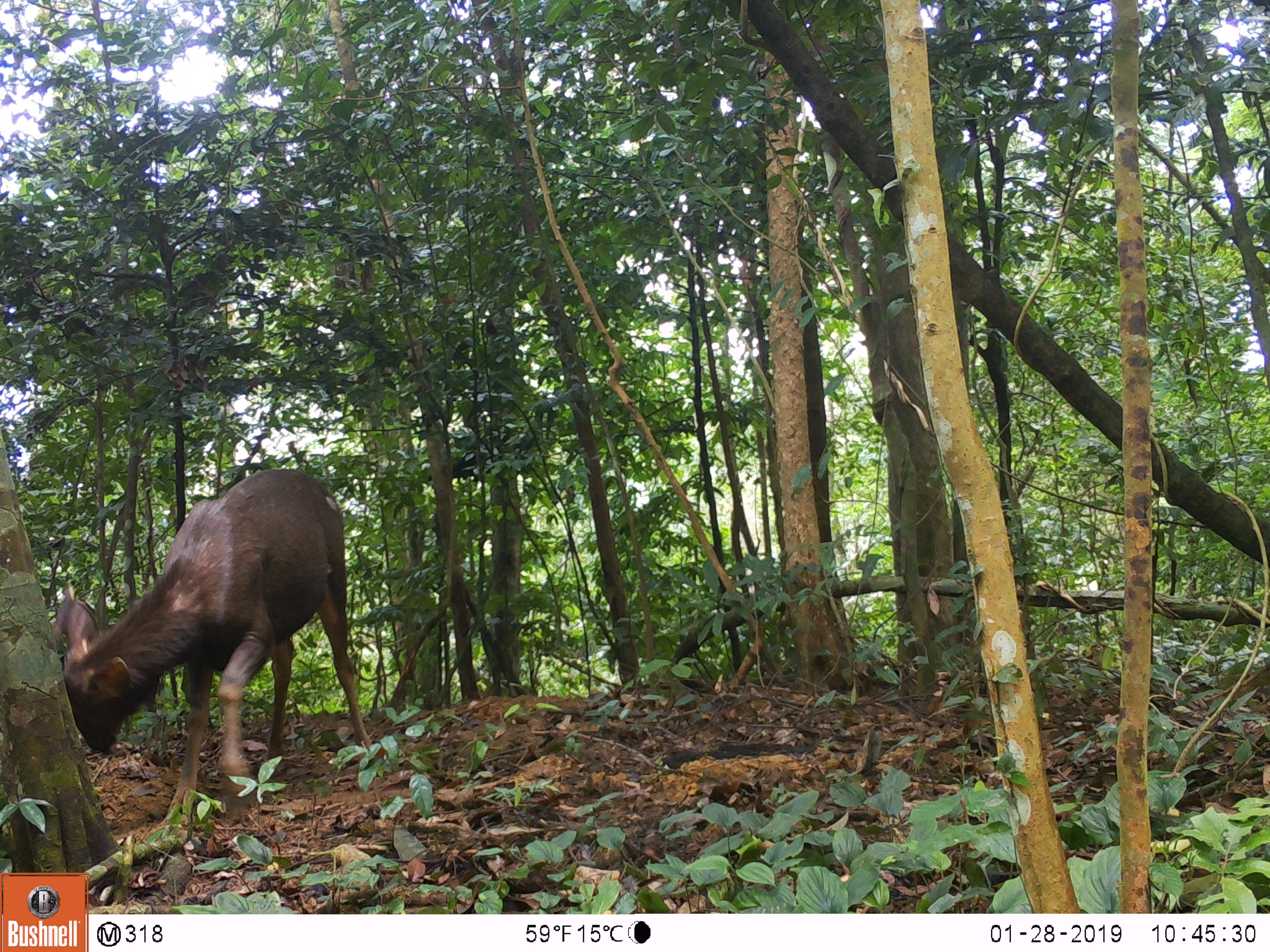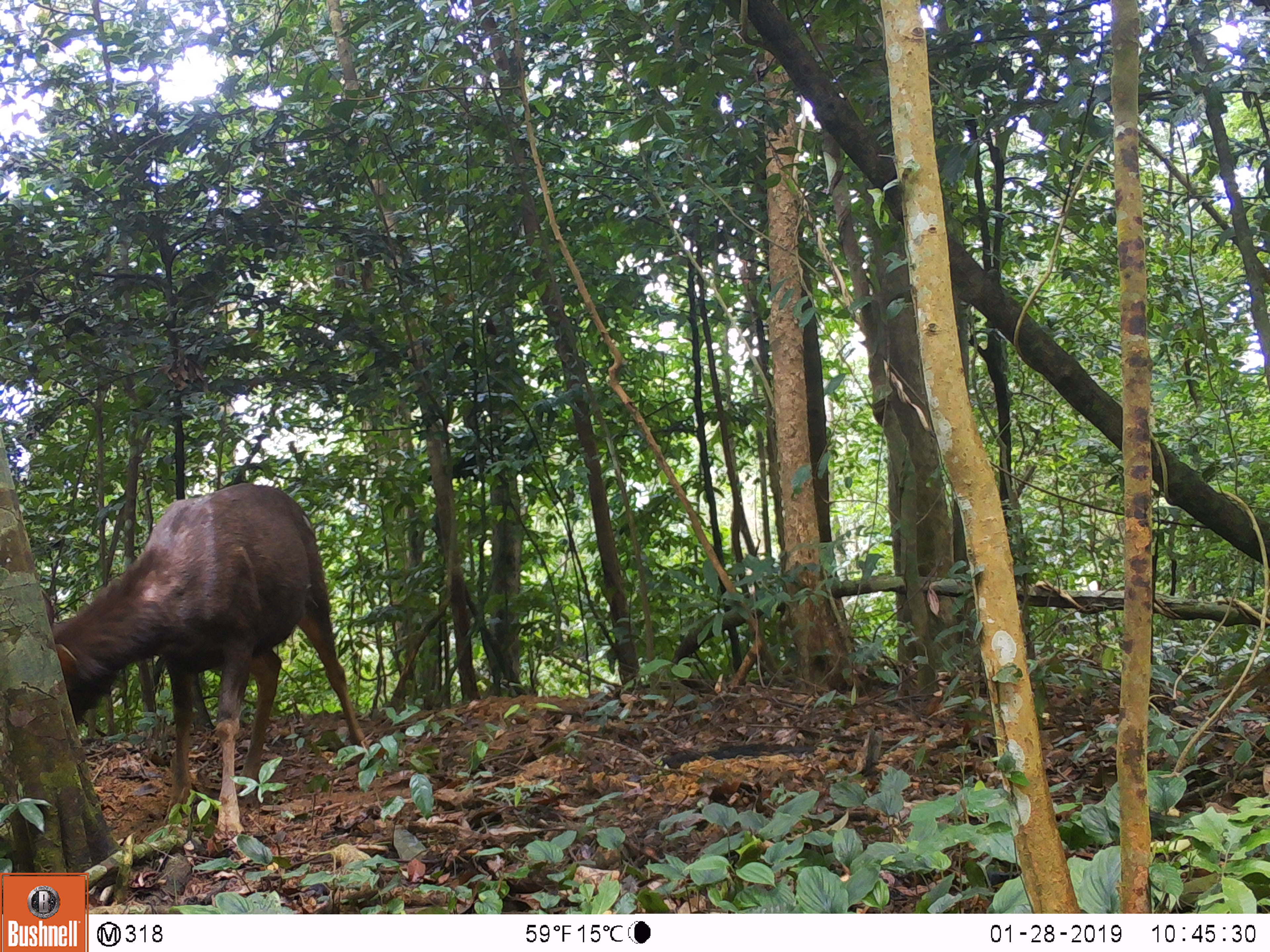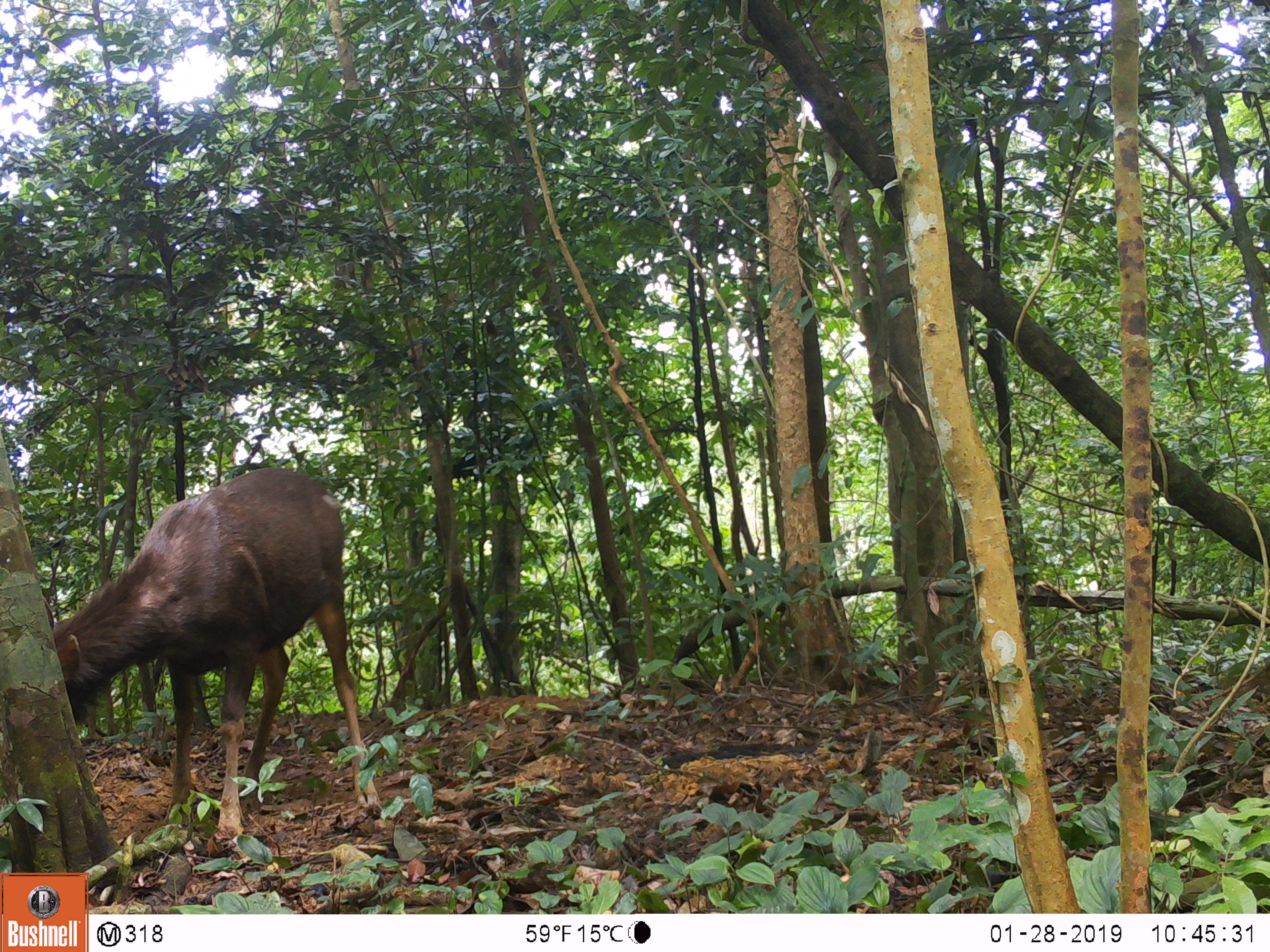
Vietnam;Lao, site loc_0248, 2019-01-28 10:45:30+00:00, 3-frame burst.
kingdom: Animalia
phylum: Chordata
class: Mammalia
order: Artiodactyla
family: Cervidae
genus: Rusa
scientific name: Rusa unicolor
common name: sambar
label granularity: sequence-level